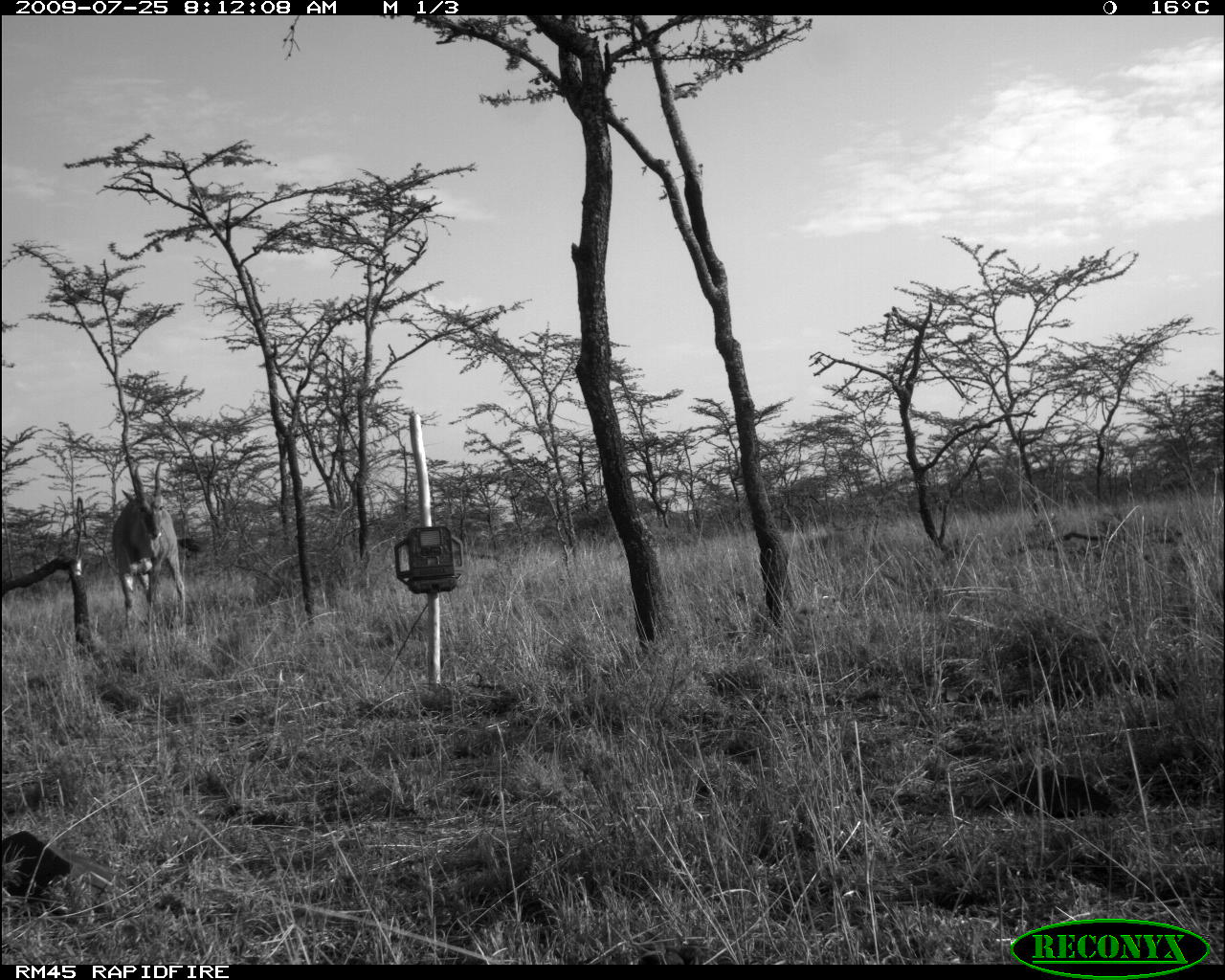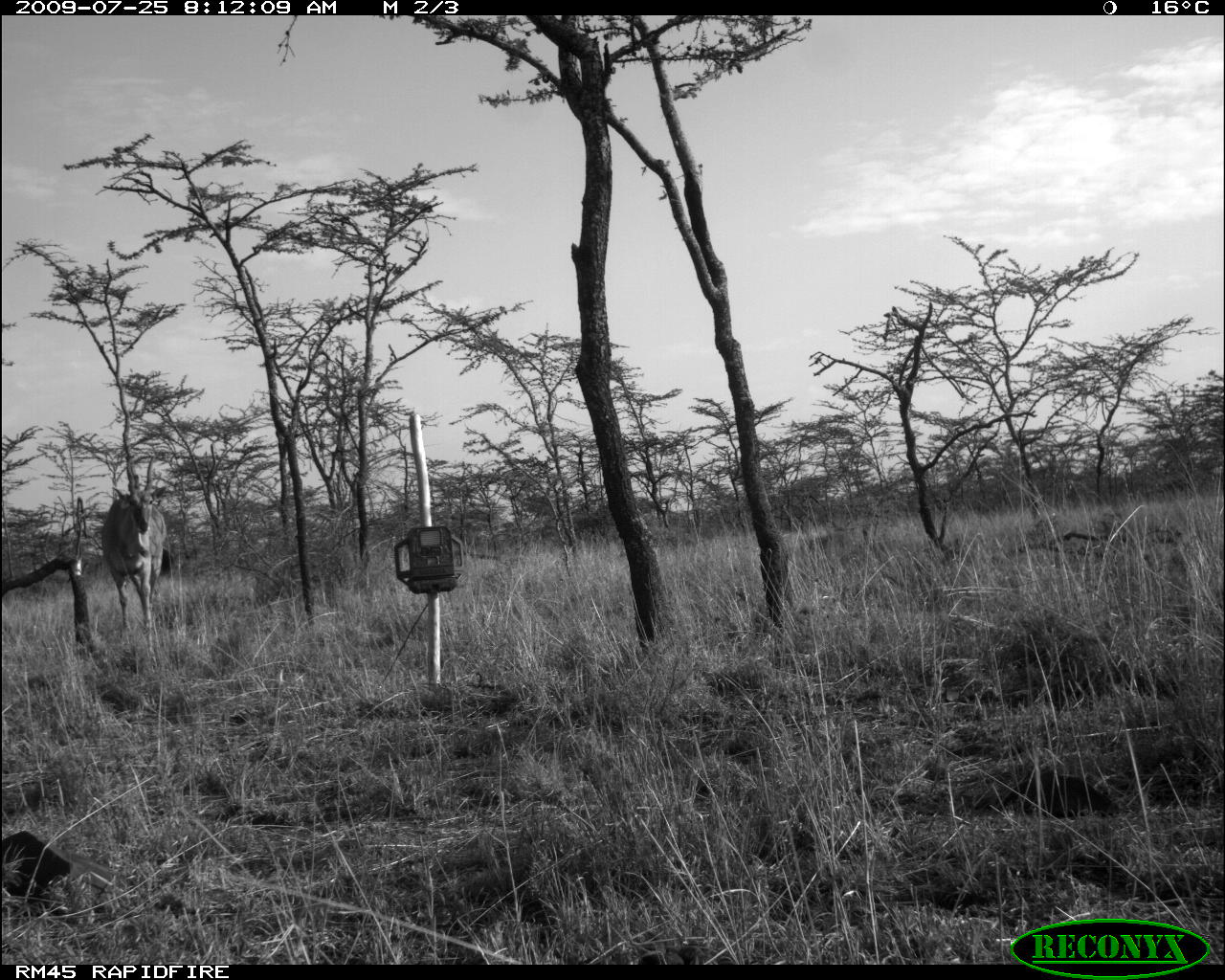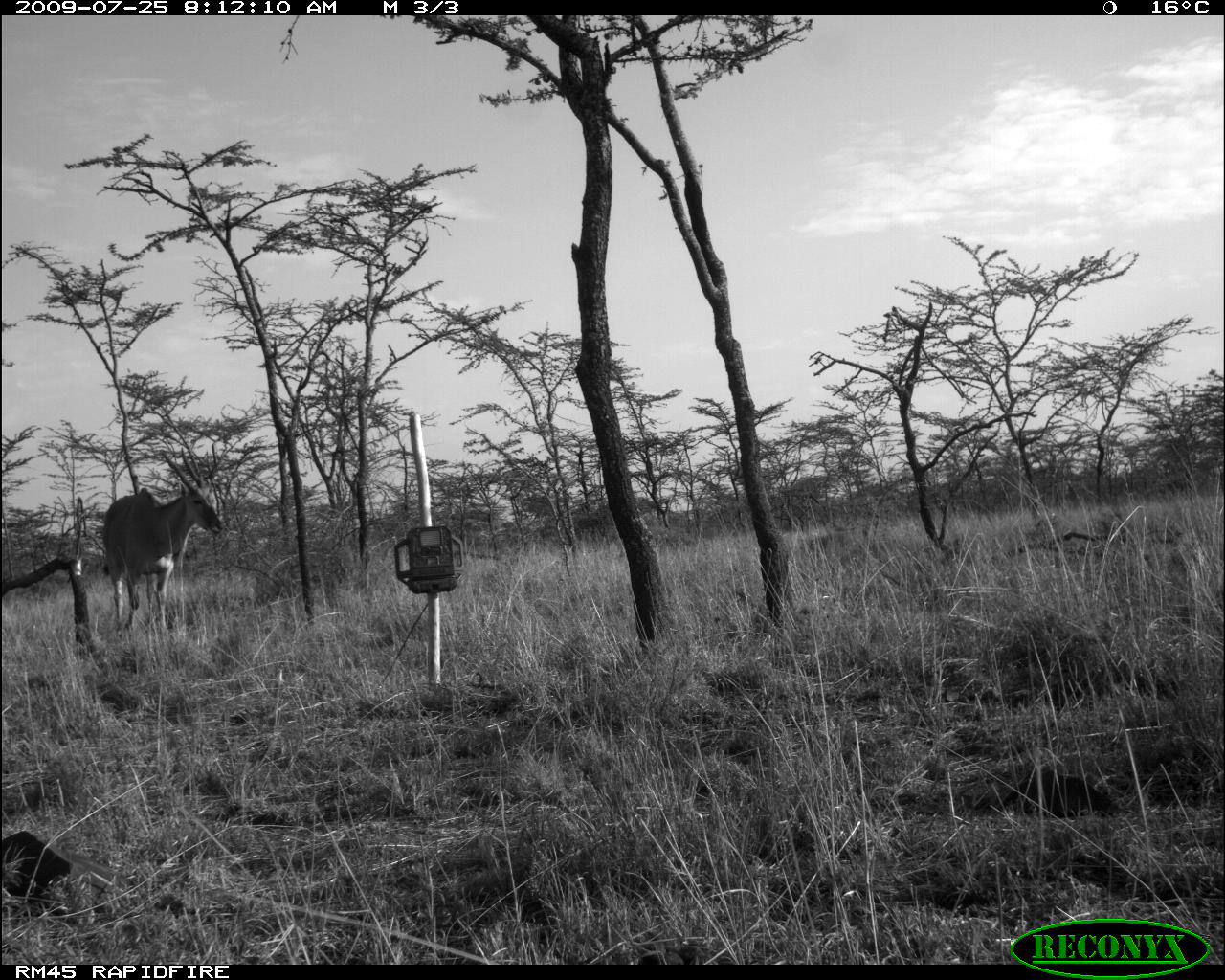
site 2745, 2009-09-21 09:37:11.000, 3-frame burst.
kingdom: Animalia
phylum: Chordata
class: Mammalia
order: Artiodactyla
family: Bovidae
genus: Aepyceros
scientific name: Aepyceros melampus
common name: impala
Aepyceros melampus (impala), count 1.